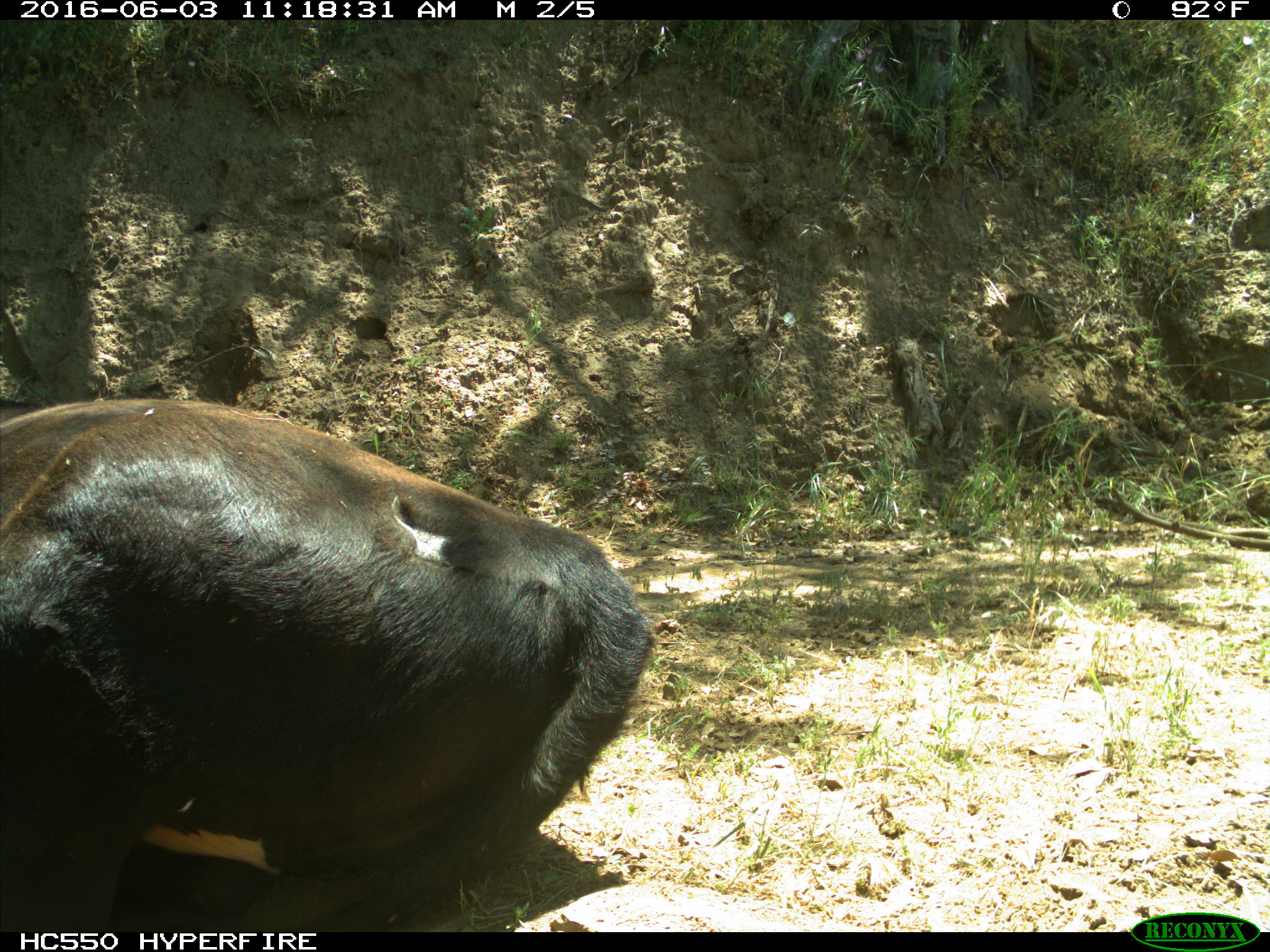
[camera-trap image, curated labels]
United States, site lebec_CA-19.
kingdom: Animalia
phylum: Chordata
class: Mammalia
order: Artiodactyla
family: Bovidae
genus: Bos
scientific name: Bos taurus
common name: domestic cow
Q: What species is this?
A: Bos taurus (domestic cow).